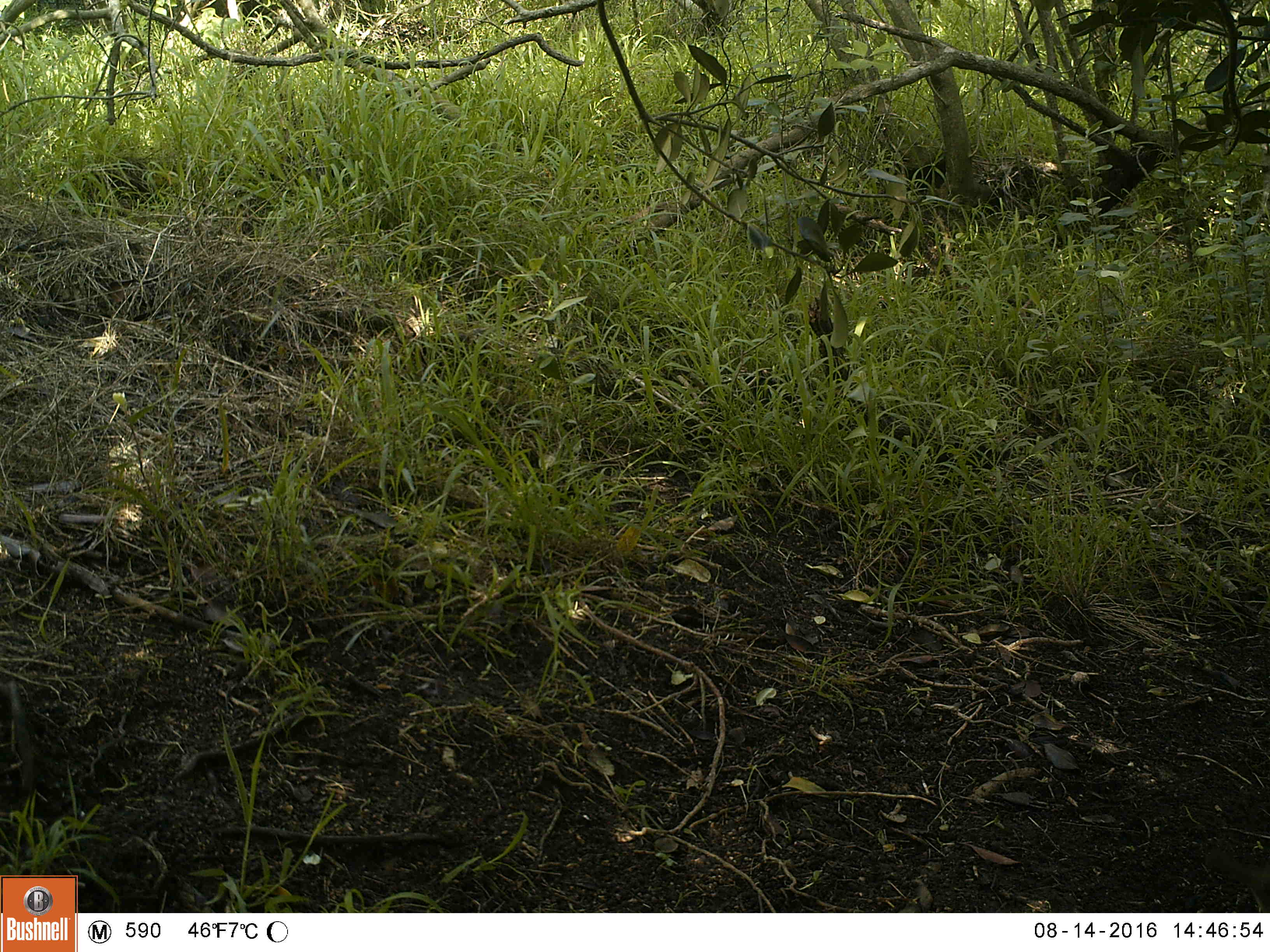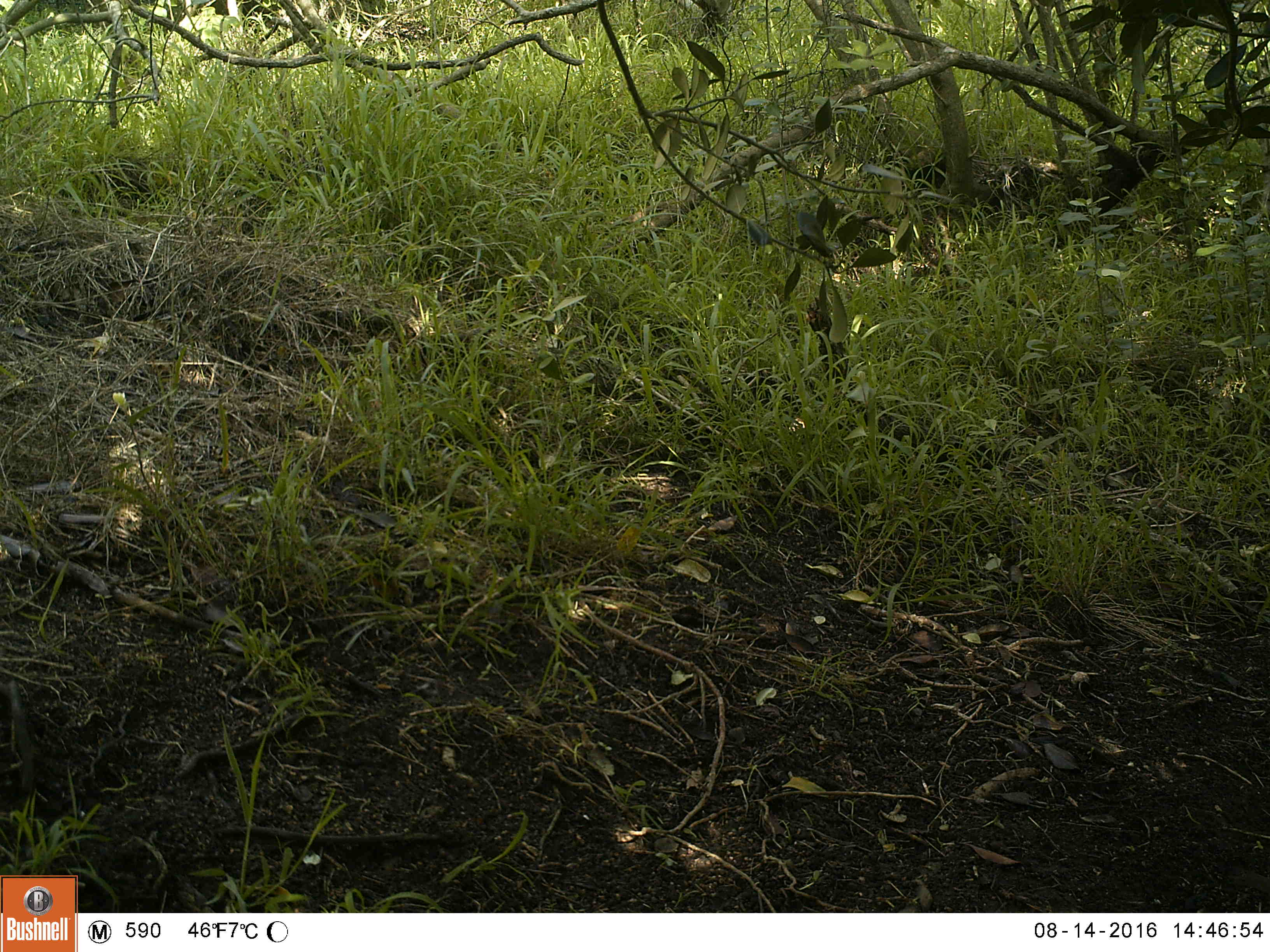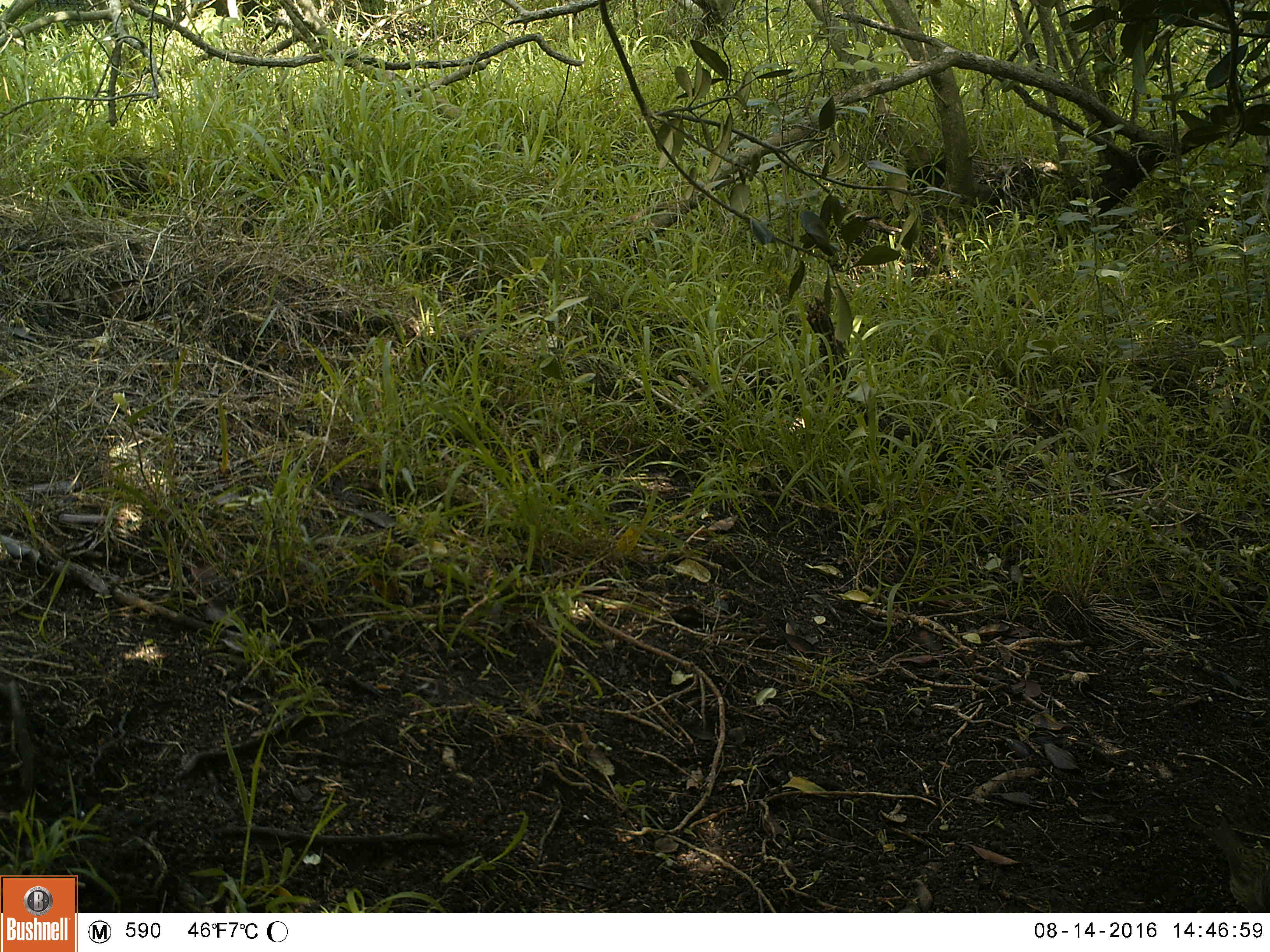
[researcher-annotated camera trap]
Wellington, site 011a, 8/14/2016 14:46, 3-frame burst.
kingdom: Animalia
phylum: Chordata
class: Aves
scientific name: Aves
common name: bird